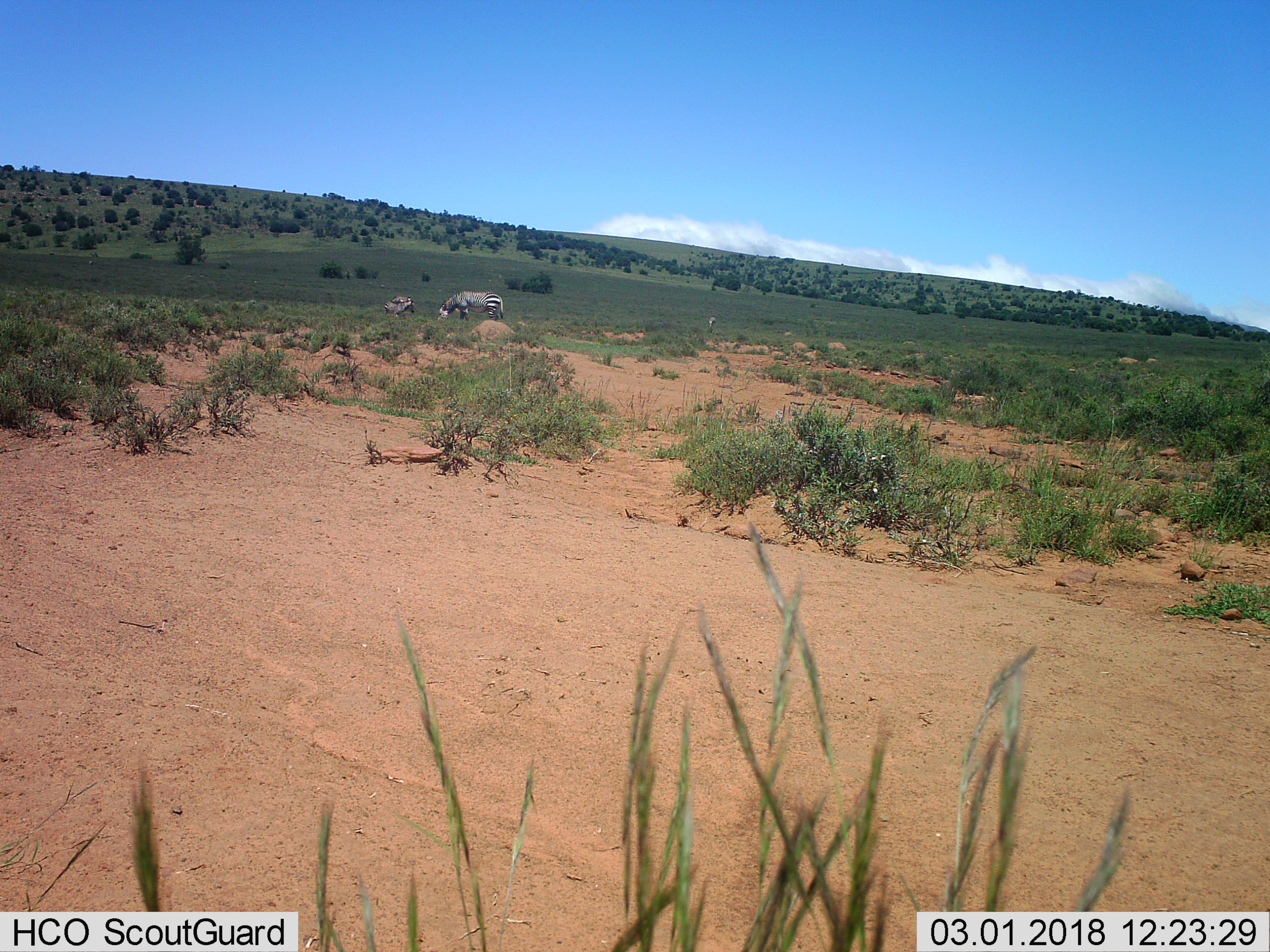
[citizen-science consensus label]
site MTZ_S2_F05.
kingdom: Animalia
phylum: Chordata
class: Mammalia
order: Perissodactyla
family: Equidae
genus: Equus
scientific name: Equus zebra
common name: mountain zebra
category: zebramountain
Zebramountain (mountain zebra) (Equus zebra), count 3. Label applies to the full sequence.